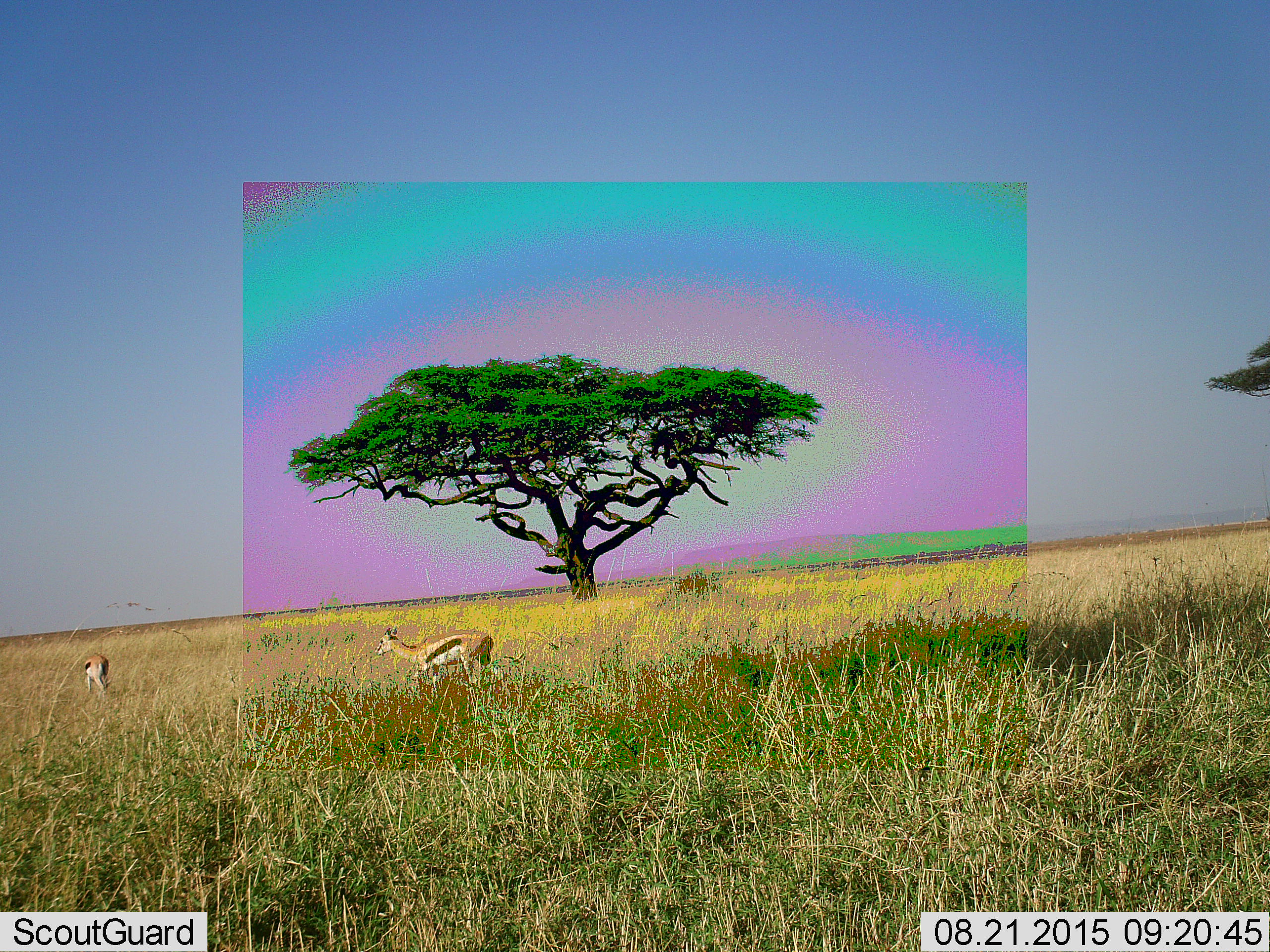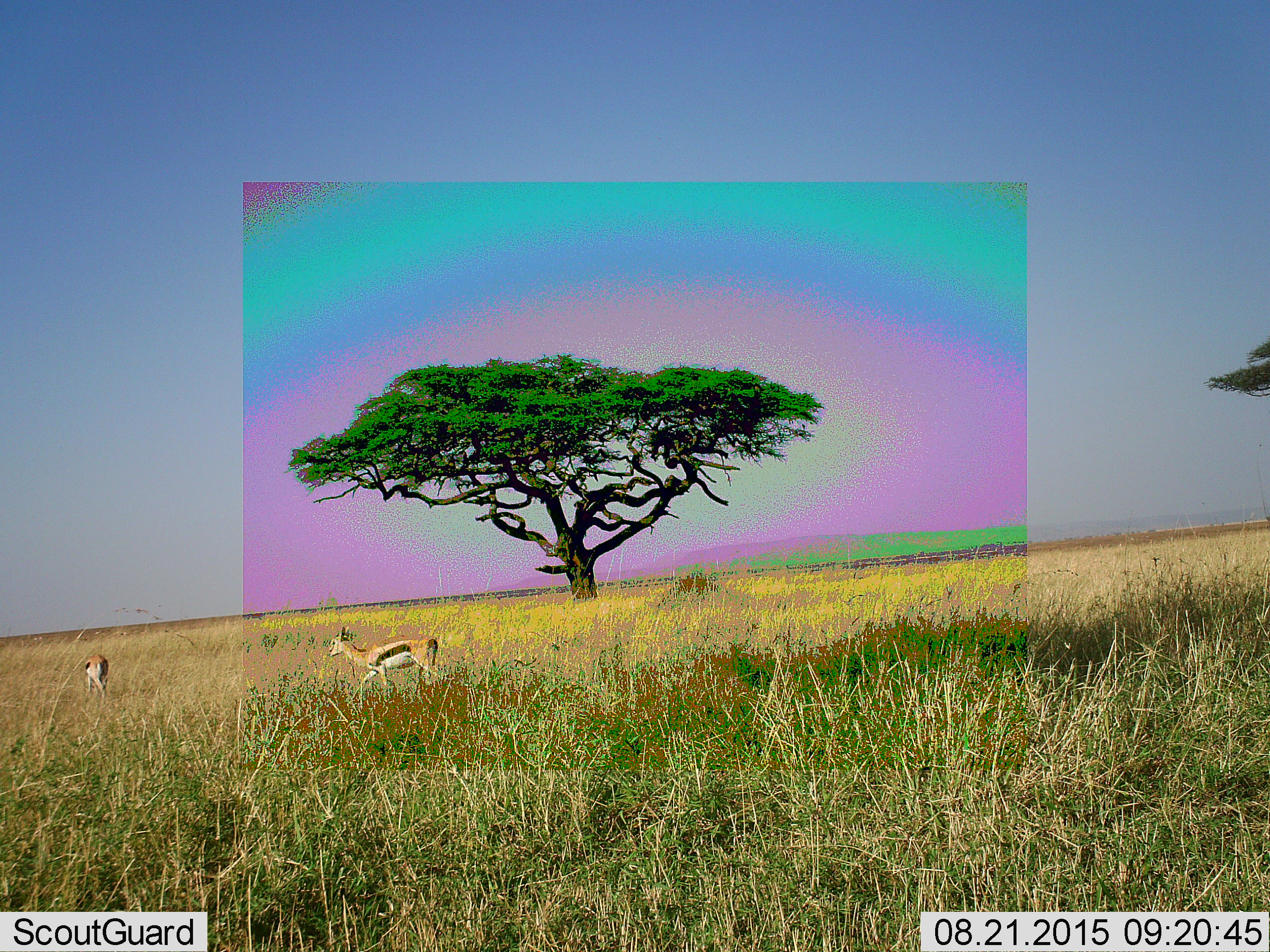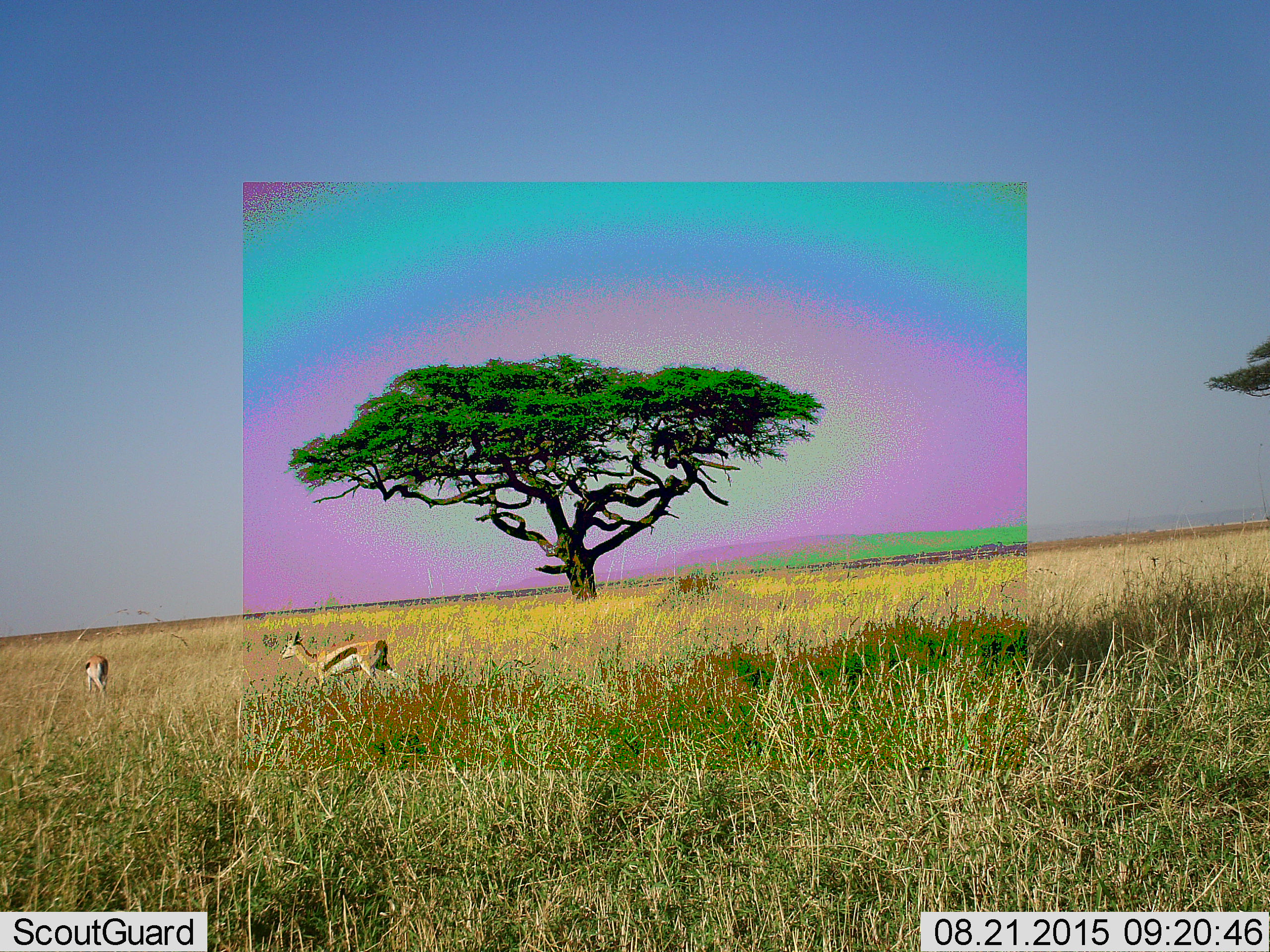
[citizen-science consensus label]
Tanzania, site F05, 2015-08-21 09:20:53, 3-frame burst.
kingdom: Animalia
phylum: Chordata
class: Mammalia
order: Artiodactyla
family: Bovidae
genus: Eudorcas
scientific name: Eudorcas thomsonii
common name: thomson's gazelle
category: gazellethomsons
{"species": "gazellethomsons (thomson's gazelle) (Eudorcas thomsonii)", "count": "2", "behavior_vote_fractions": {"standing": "42%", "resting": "5%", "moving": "89%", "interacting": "0%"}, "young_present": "11%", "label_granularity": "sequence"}